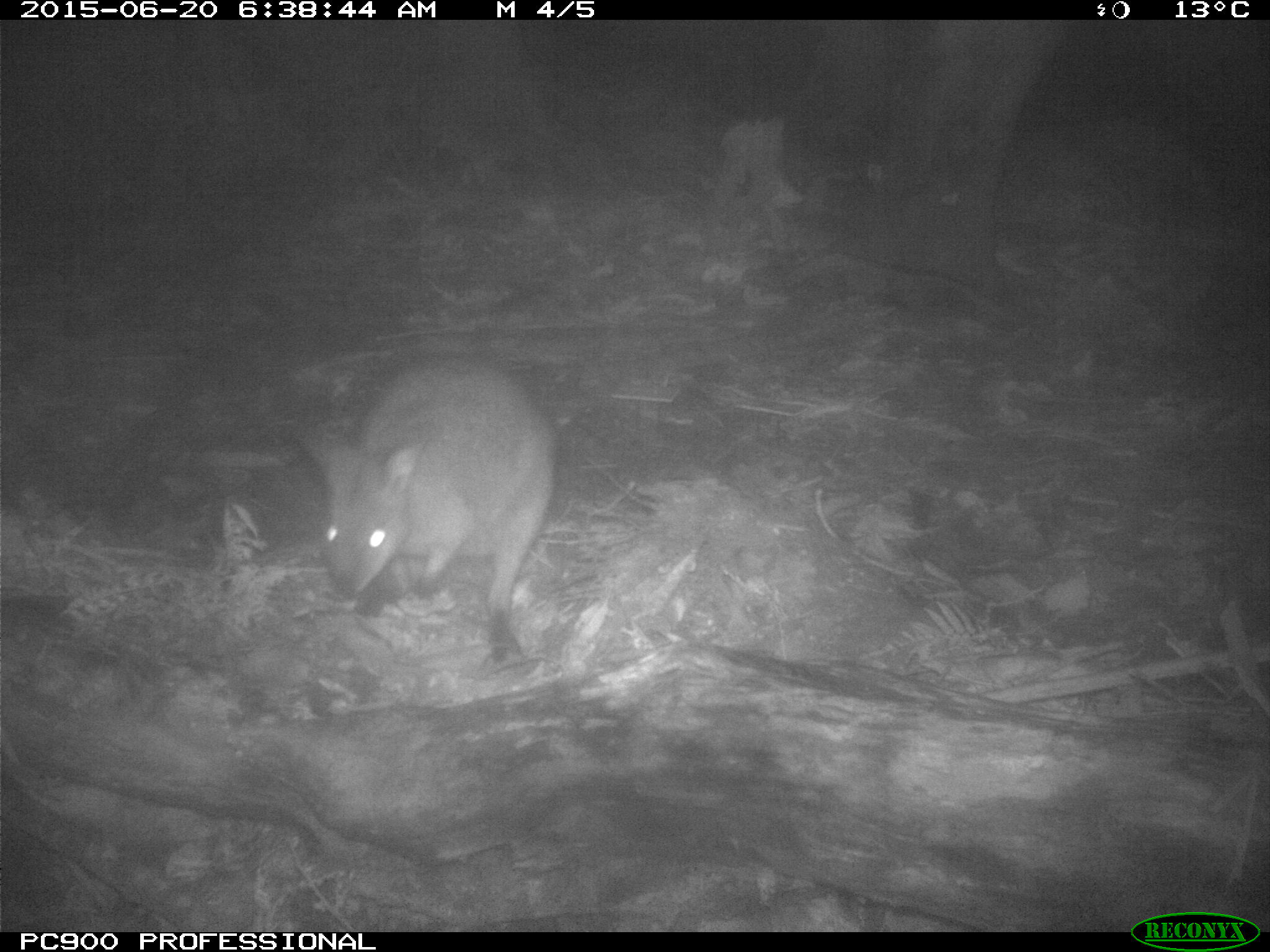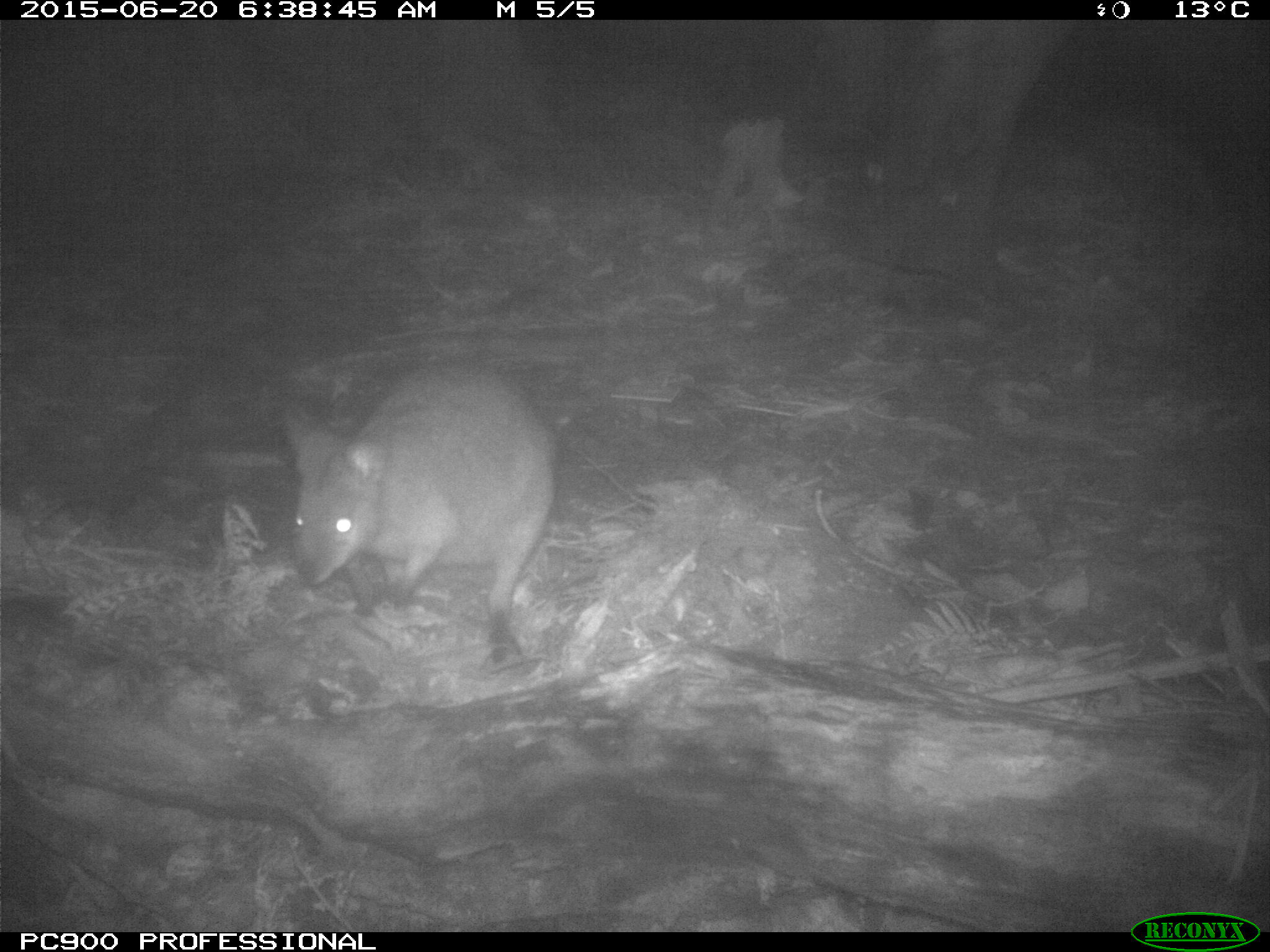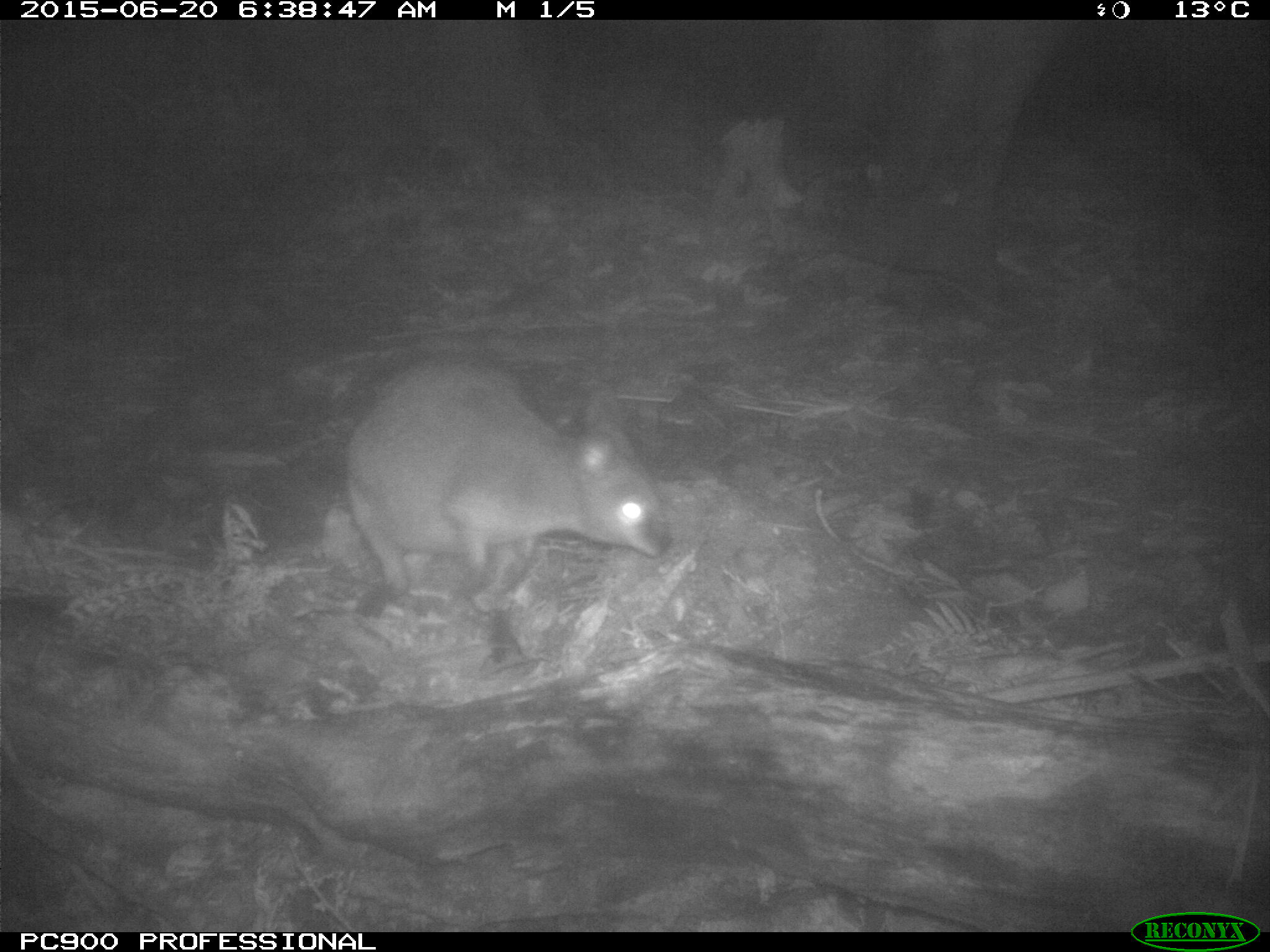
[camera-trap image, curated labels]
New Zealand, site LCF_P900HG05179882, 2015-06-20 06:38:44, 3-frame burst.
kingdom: Animalia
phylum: Chordata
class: Mammalia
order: Diprotodontia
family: Macropodidae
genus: Notamacropus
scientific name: Notamacropus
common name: wallaby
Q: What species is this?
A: Wallaby (Notamacropus).